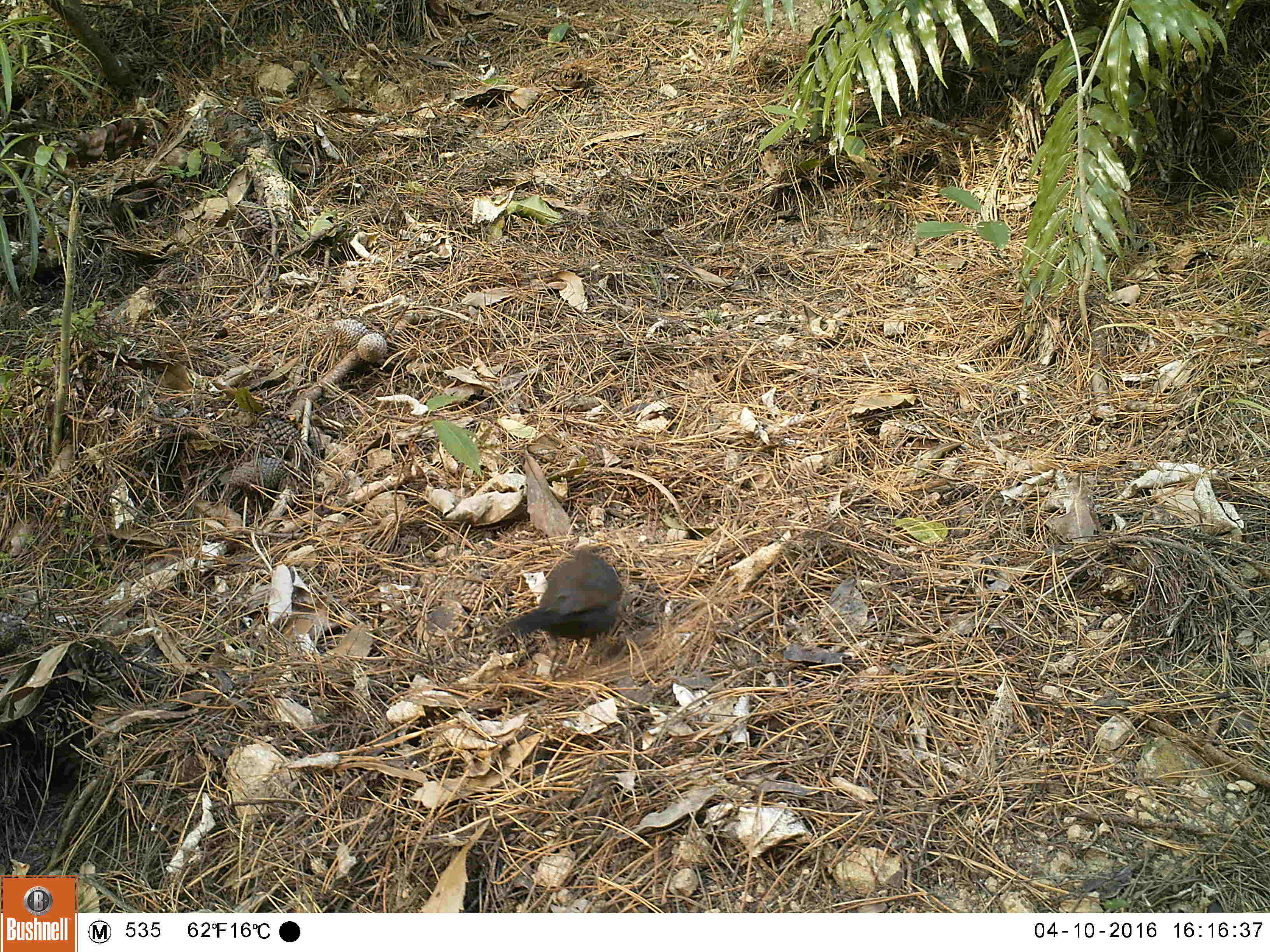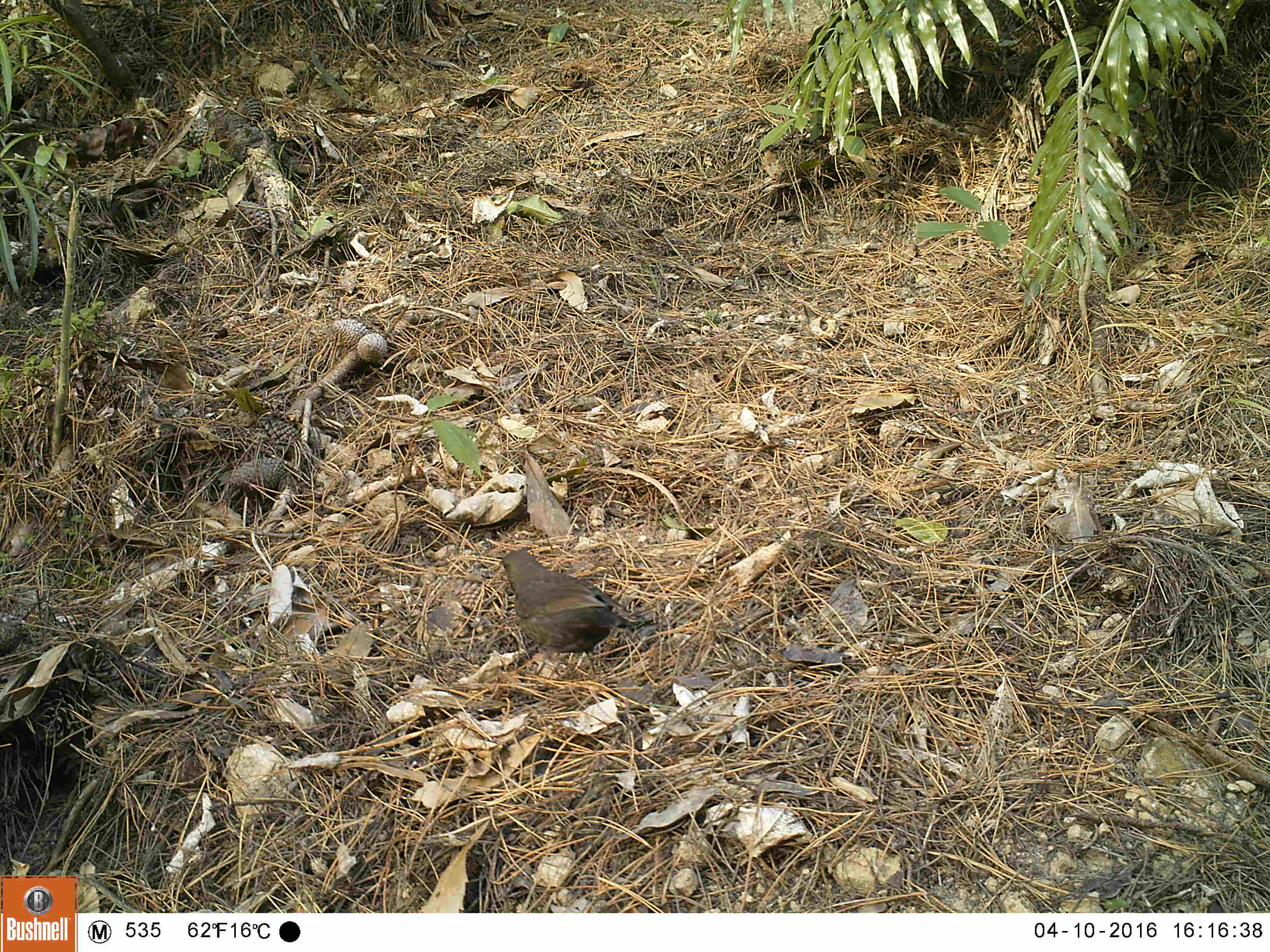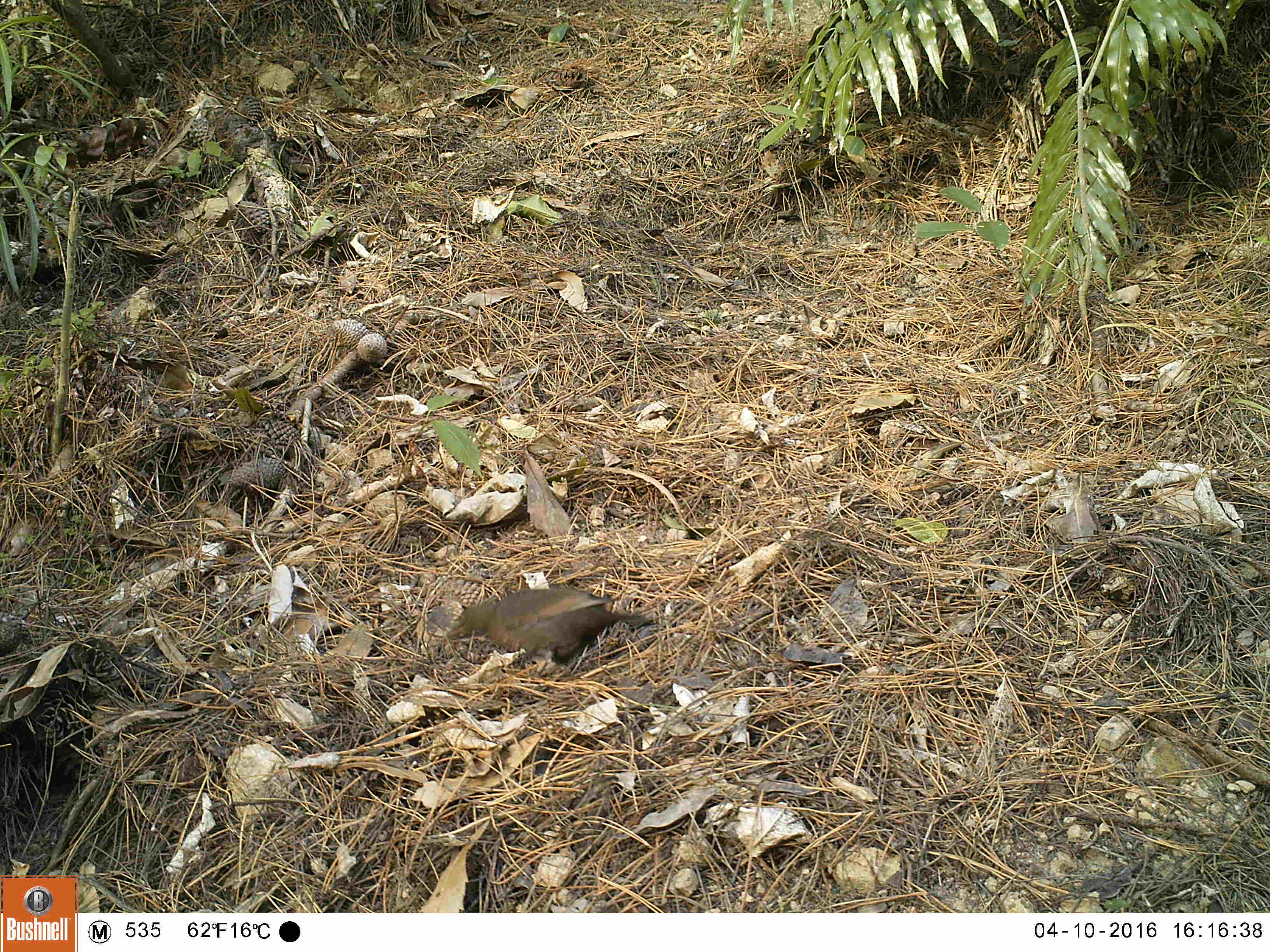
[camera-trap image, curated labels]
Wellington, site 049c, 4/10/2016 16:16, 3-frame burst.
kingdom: Animalia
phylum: Chordata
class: Aves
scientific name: Aves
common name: bird